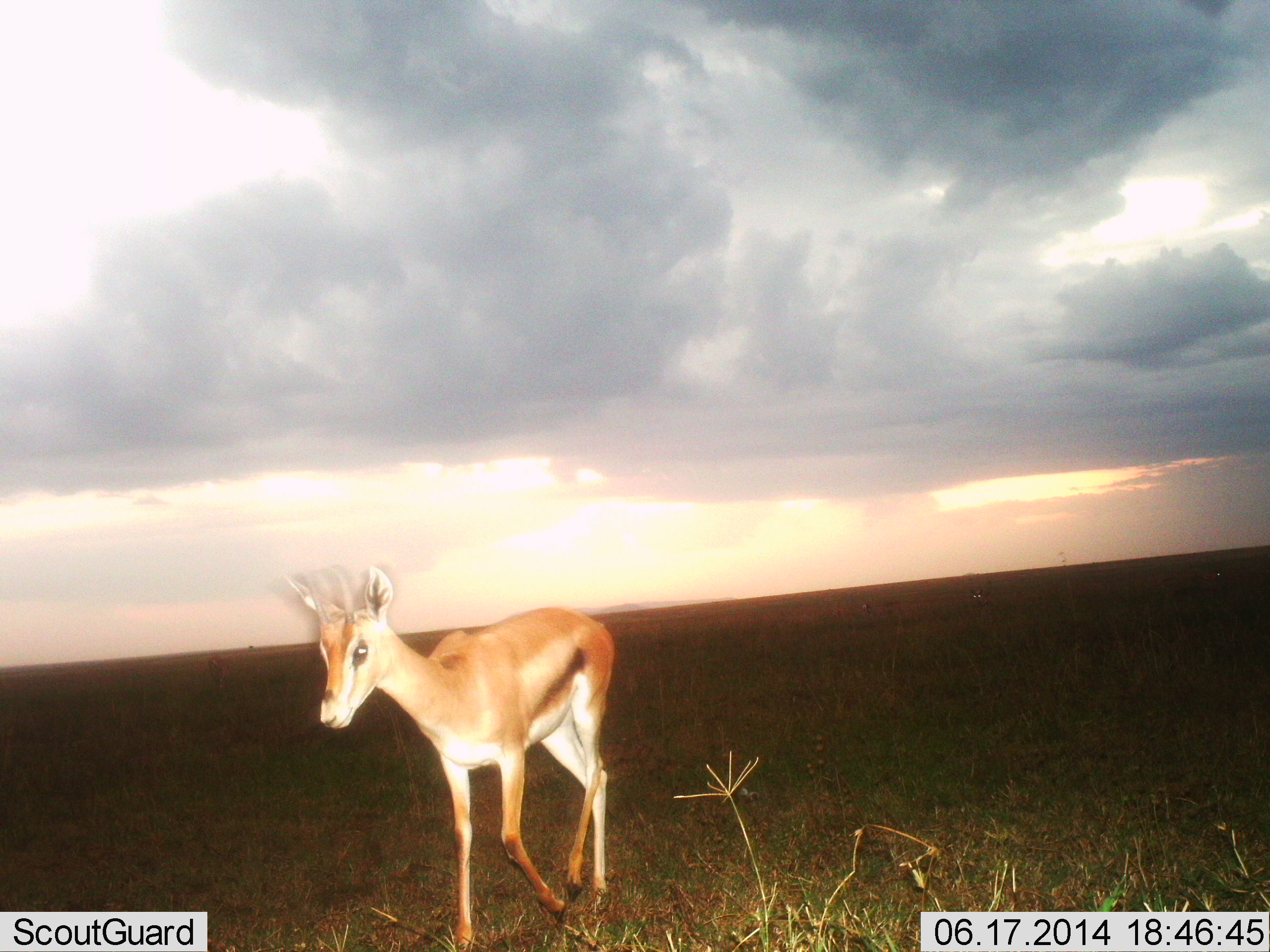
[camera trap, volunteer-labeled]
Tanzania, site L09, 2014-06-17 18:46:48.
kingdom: Animalia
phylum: Chordata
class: Mammalia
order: Artiodactyla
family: Bovidae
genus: Eudorcas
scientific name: Eudorcas thomsonii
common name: thomson's gazelle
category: gazellethomsons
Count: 1.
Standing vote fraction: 30%.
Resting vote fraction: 0%.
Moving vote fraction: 70%.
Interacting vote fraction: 0%.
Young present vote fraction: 0%.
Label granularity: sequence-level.